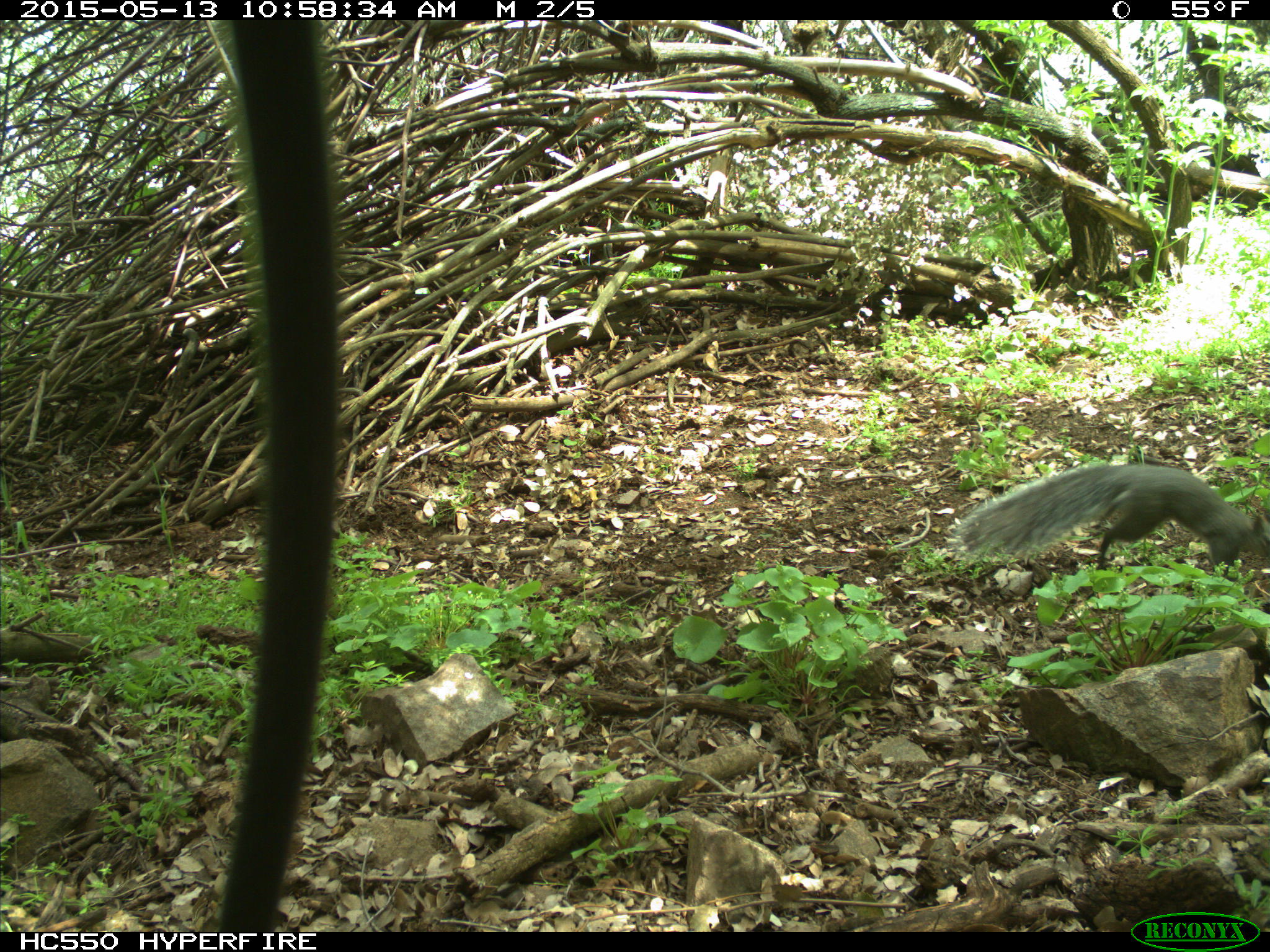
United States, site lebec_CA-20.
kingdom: Animalia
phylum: Chordata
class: Mammalia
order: Rodentia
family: Sciuridae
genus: Sciurus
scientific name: Sciurus carolinensis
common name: eastern gray squirrel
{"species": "Sciurus carolinensis (eastern gray squirrel)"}